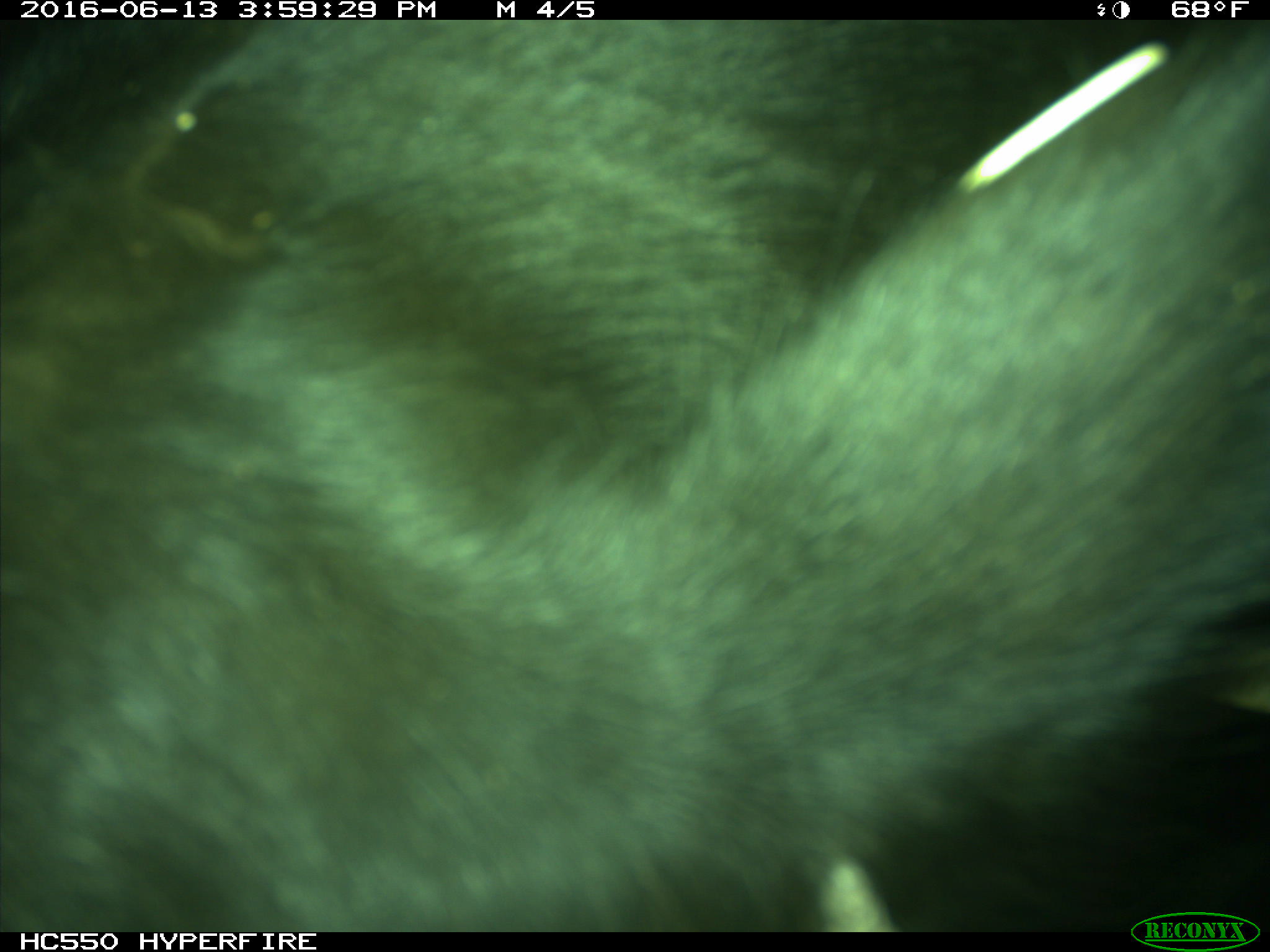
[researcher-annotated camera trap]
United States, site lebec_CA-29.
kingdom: Animalia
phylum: Chordata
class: Mammalia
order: Artiodactyla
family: Bovidae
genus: Bos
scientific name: Bos taurus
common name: domestic cow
Bos taurus (domestic cow).